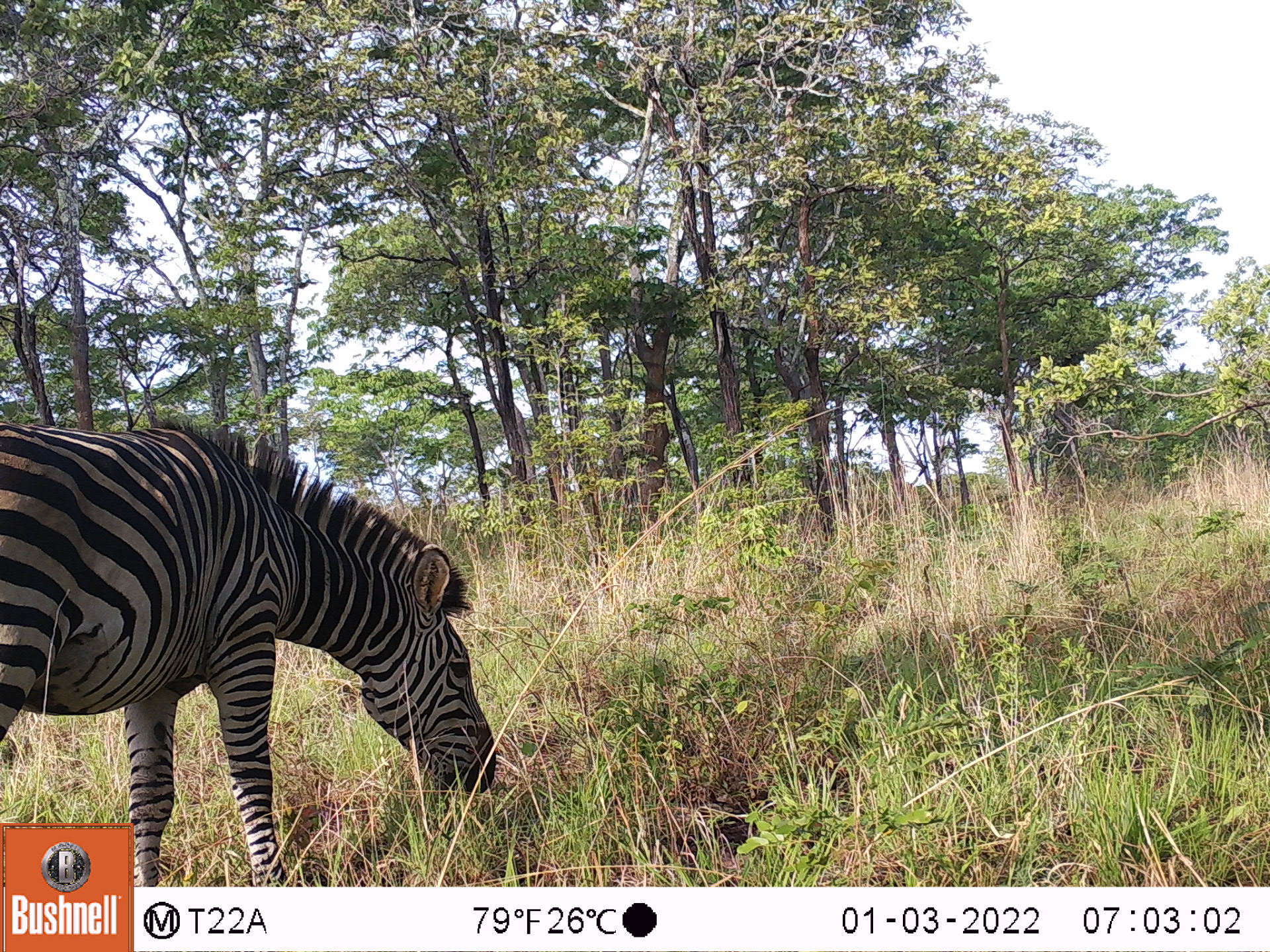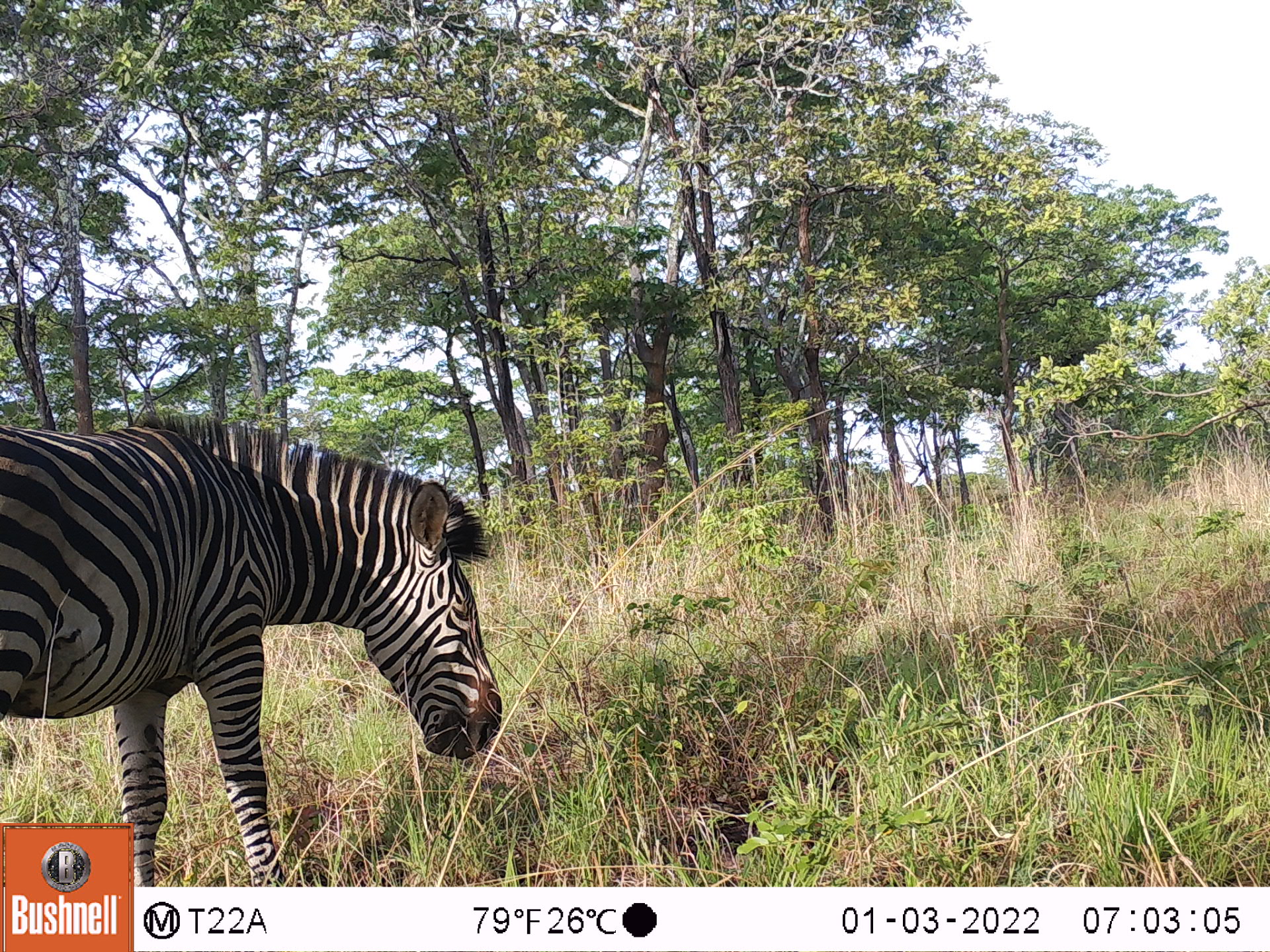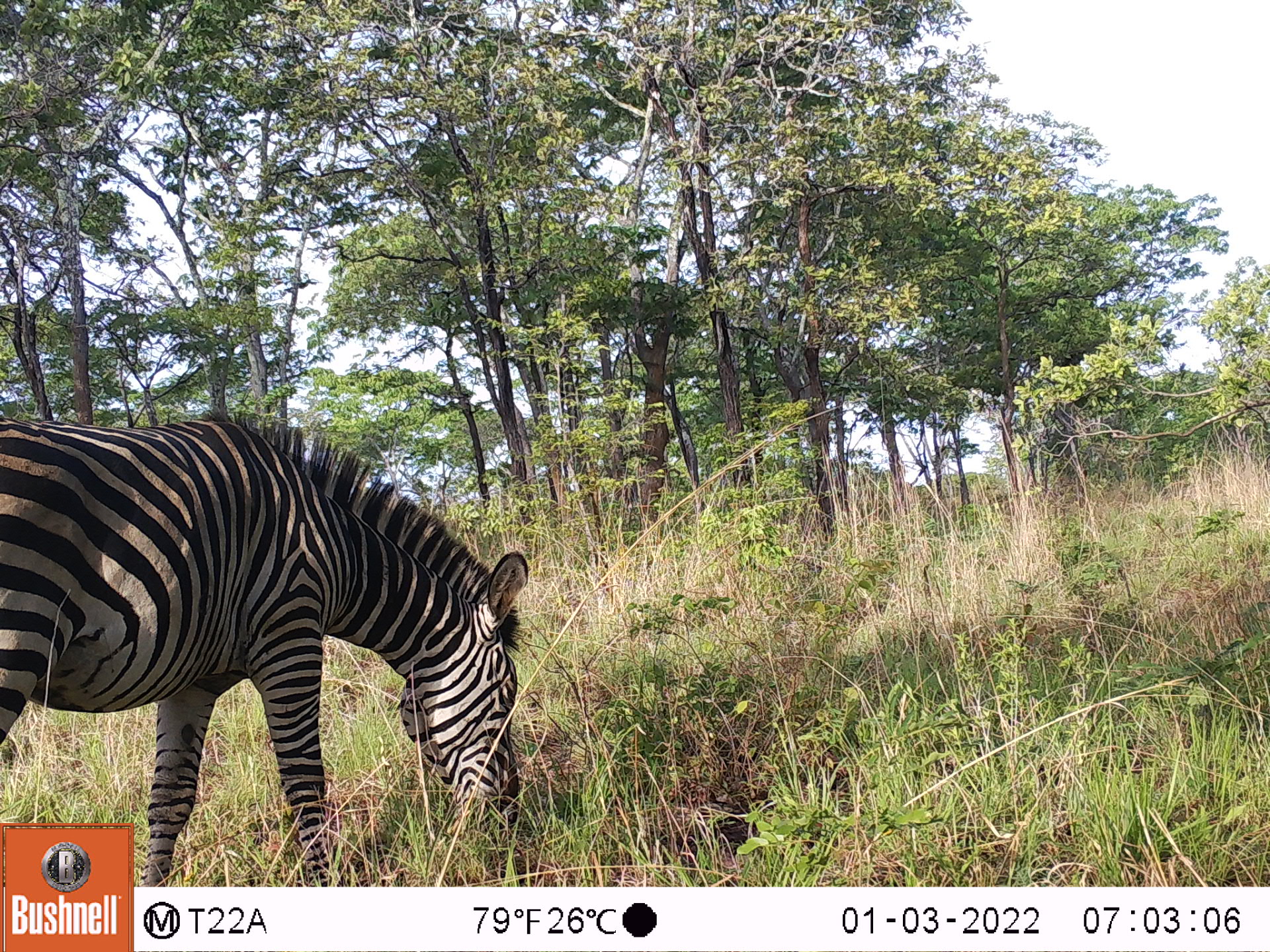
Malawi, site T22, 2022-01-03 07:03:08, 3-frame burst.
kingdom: Animalia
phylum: Chordata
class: Mammalia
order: Perissodactyla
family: Equidae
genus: Equus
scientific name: Equus quagga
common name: plains zebra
Plains zebra (Equus quagga), count 1.